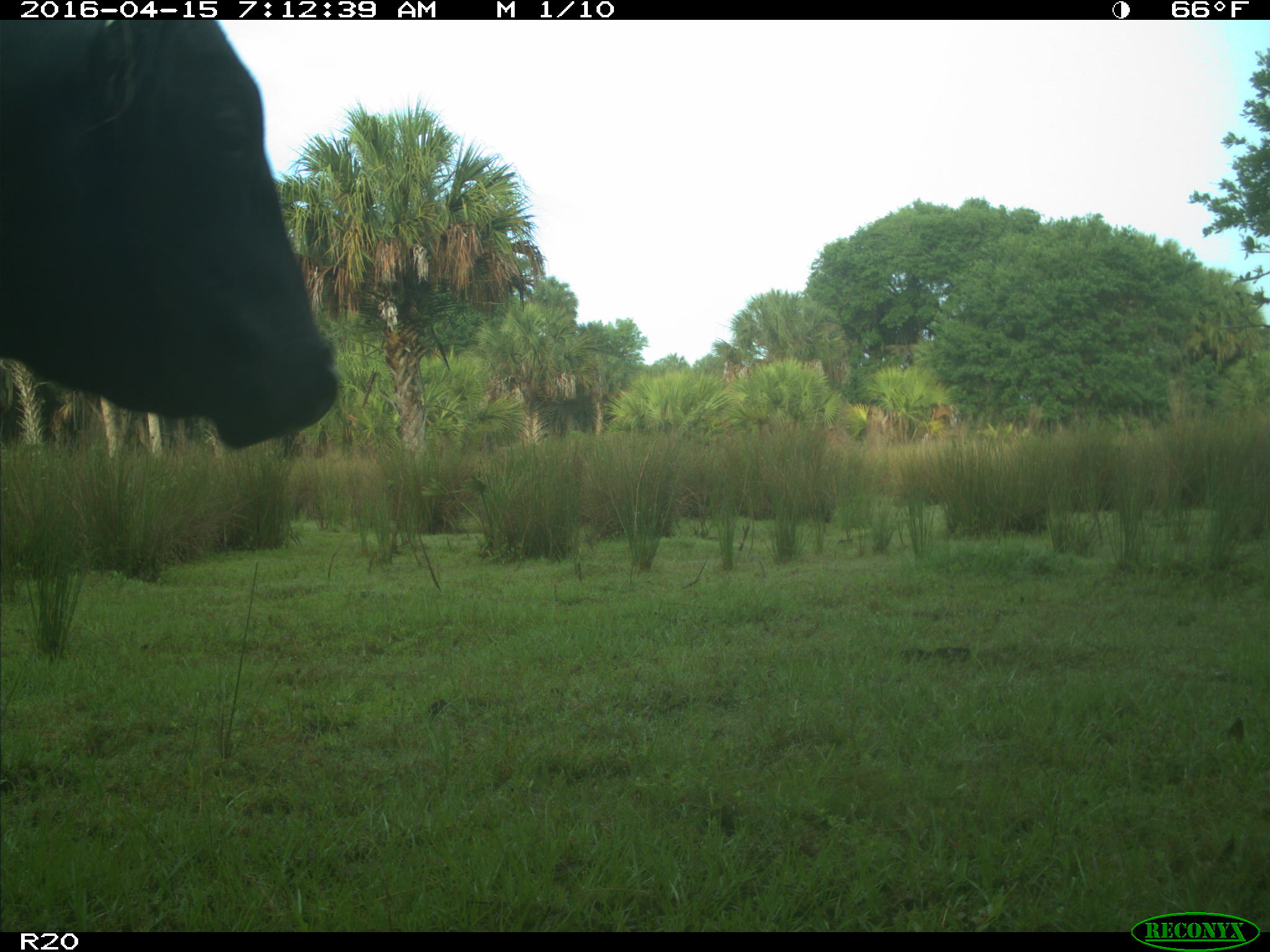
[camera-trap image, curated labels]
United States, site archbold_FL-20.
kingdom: Animalia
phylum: Chordata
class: Mammalia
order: Artiodactyla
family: Bovidae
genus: Bos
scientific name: Bos taurus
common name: domestic cow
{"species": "Bos taurus (domestic cow)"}